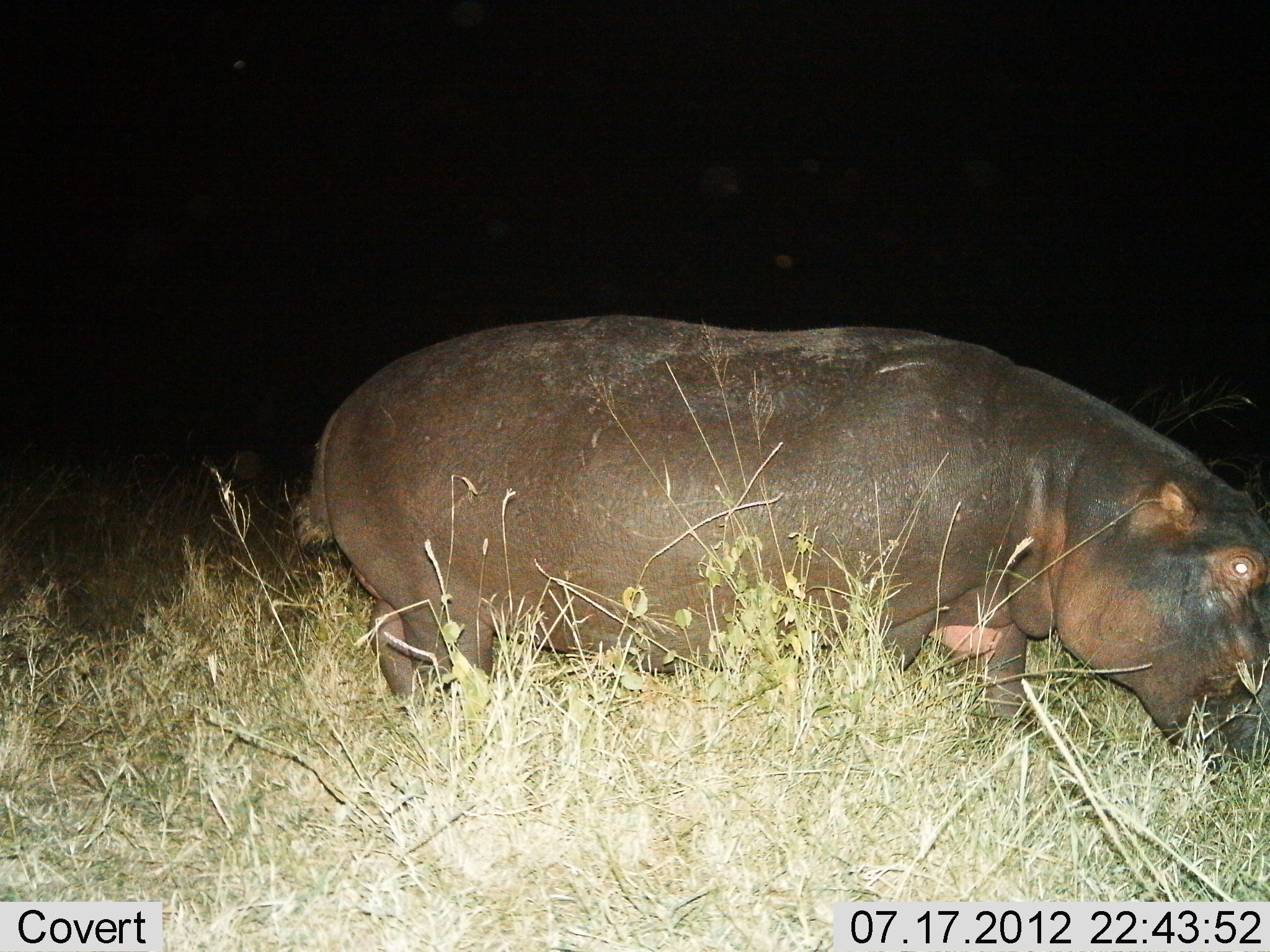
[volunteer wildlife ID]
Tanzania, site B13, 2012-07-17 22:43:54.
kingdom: Animalia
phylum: Chordata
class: Mammalia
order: Artiodactyla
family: Hippopotamidae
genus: Hippopotamus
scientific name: Hippopotamus amphibius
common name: hippopotamus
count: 1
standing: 20%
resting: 0%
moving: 50%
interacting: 0%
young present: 0%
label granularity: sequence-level